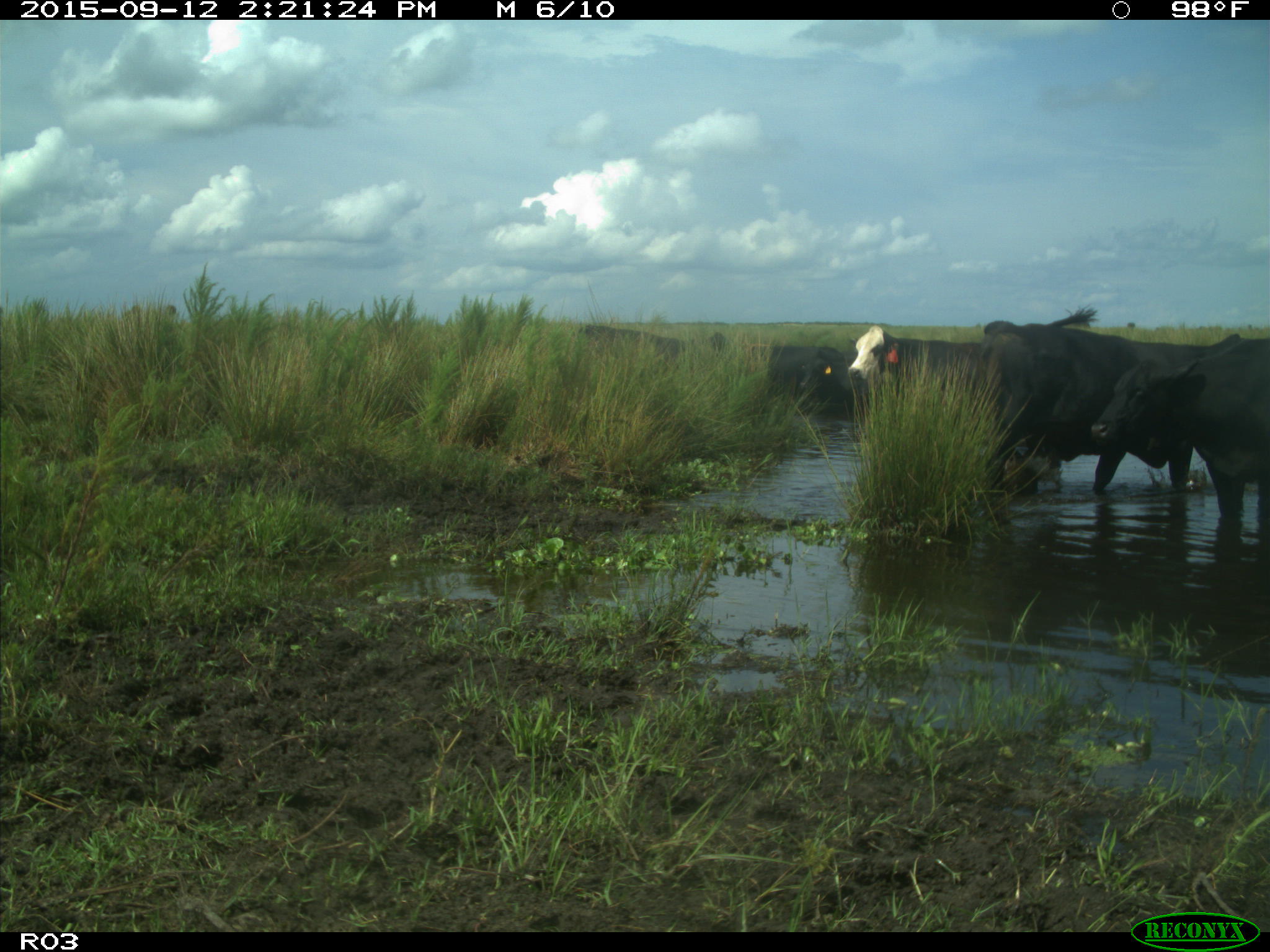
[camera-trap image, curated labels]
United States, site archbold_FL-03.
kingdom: Animalia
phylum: Chordata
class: Mammalia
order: Artiodactyla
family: Bovidae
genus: Bos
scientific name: Bos taurus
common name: domestic cow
Bos taurus (domestic cow).